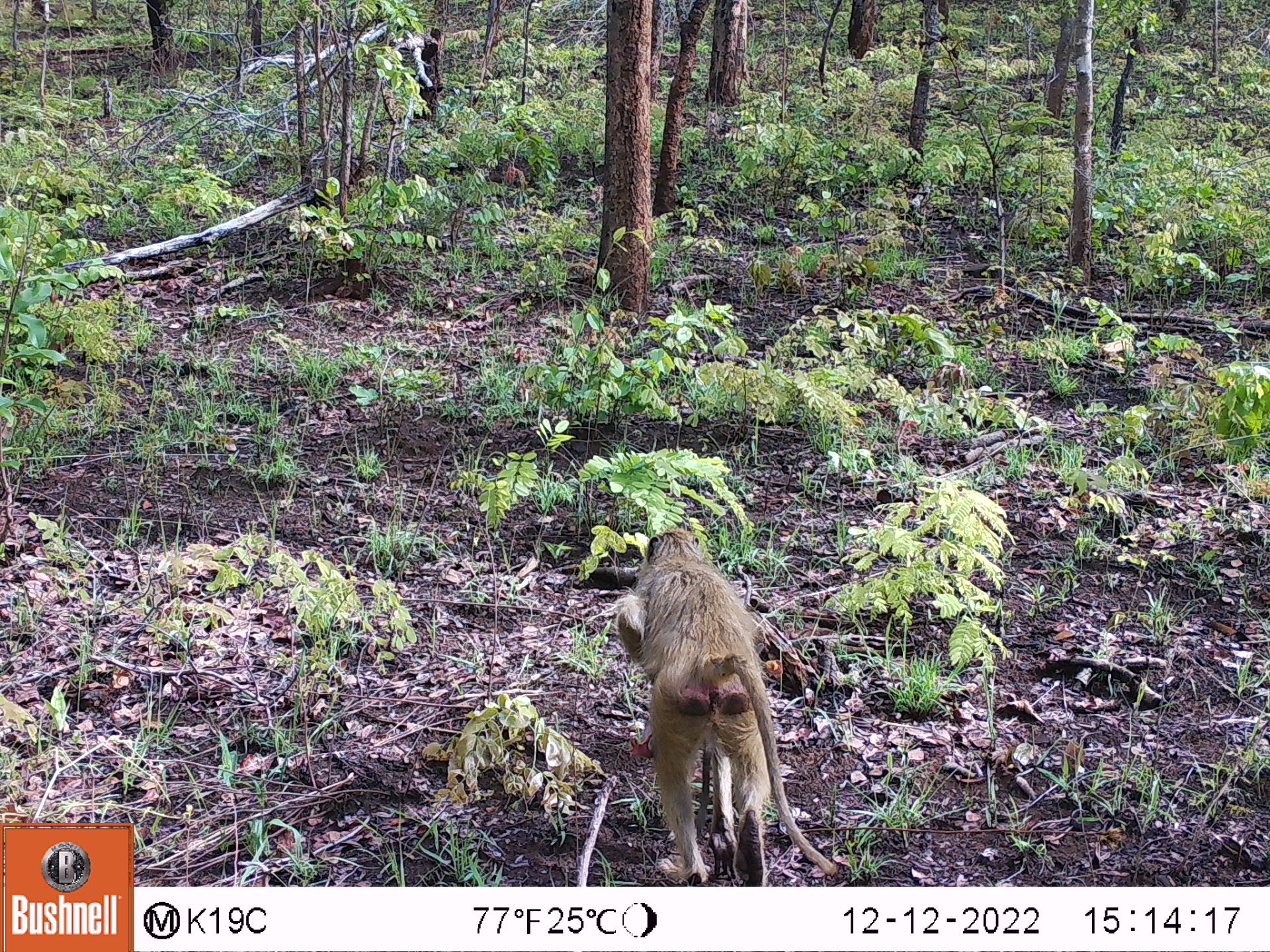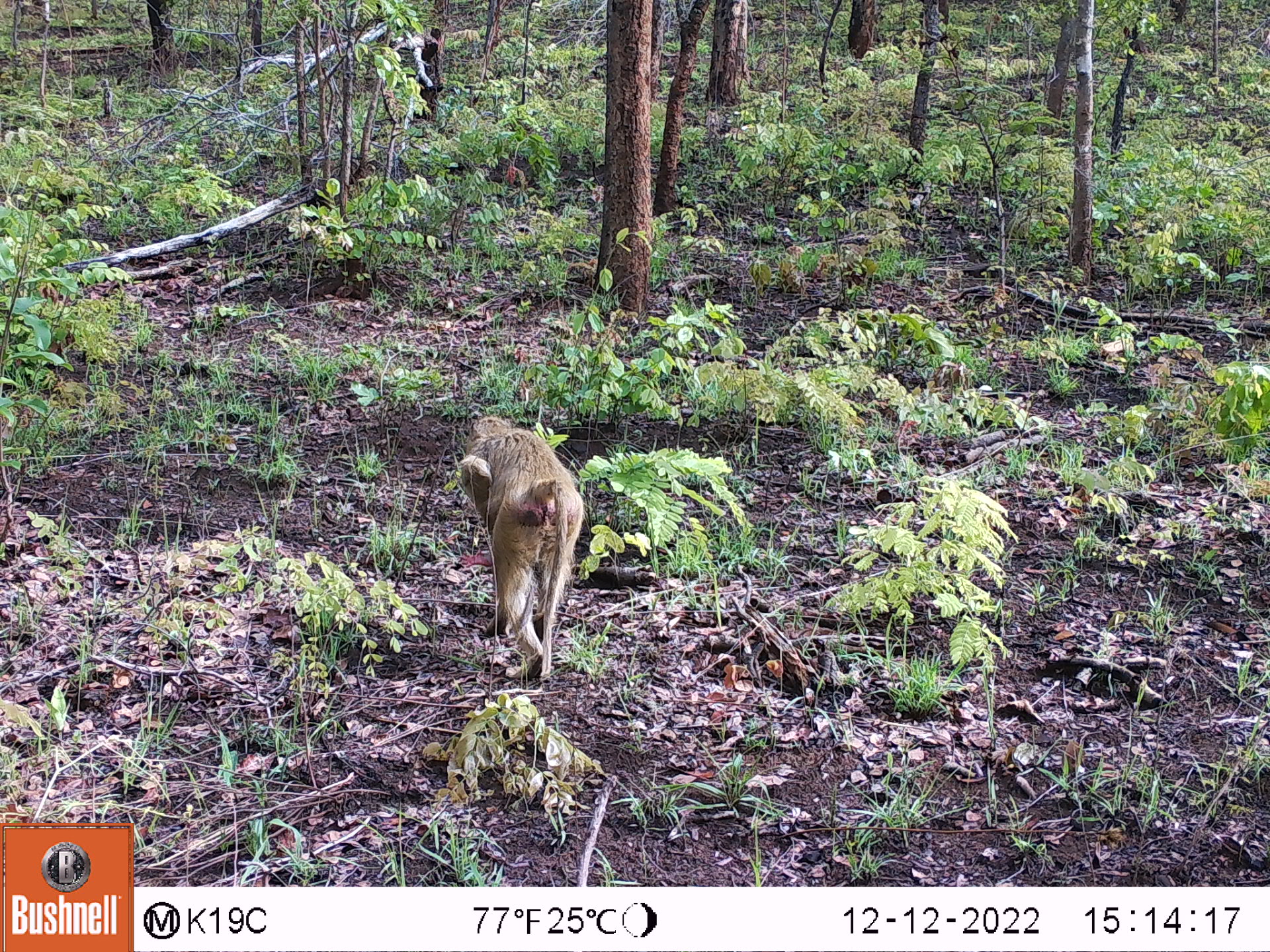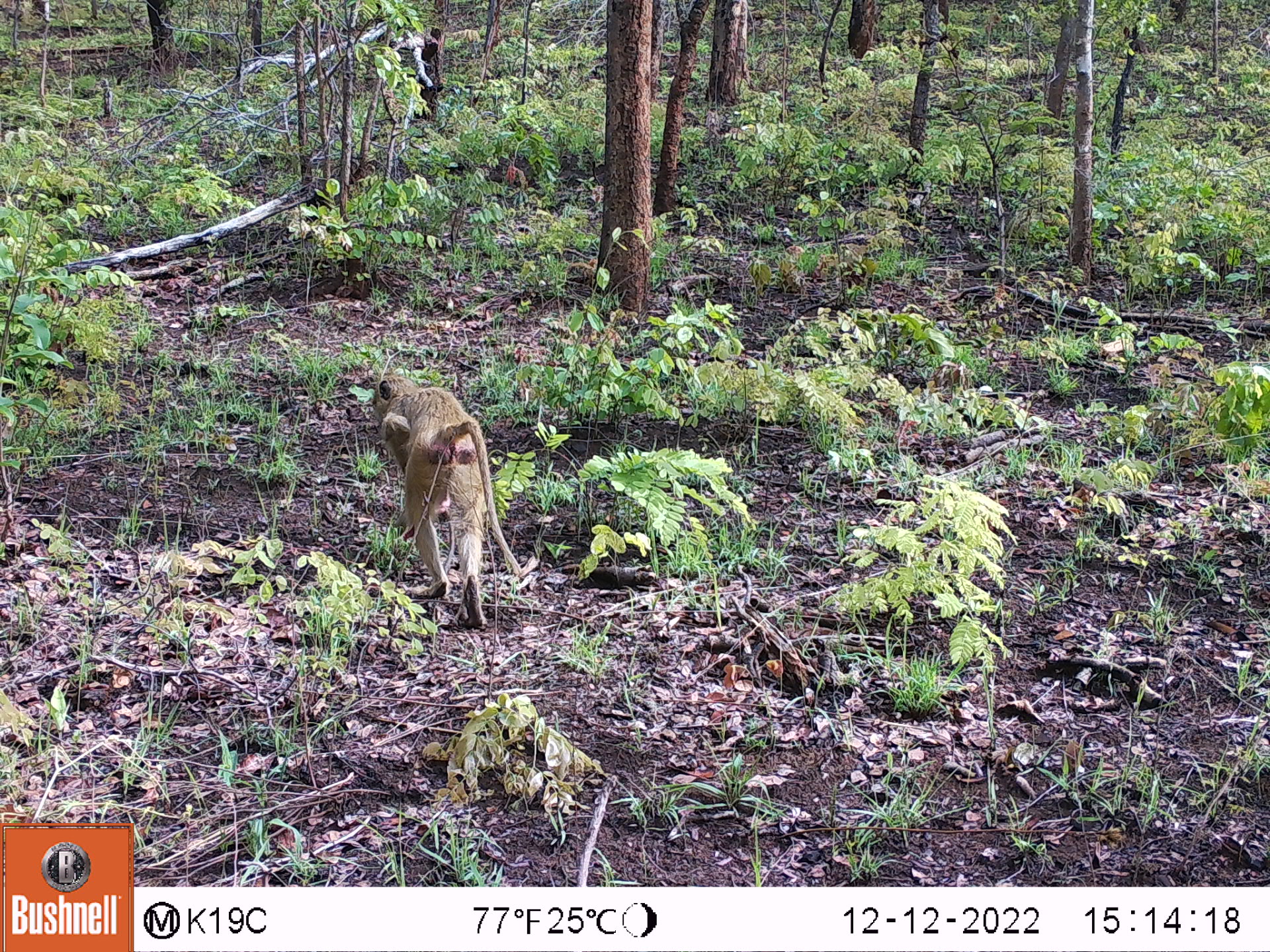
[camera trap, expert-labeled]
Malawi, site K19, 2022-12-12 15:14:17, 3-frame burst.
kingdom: Animalia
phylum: Chordata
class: Mammalia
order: Primates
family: Cercopithecidae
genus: Papio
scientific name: Papio cynocephalus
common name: yellow baboon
Yellow baboon (Papio cynocephalus), count 2.